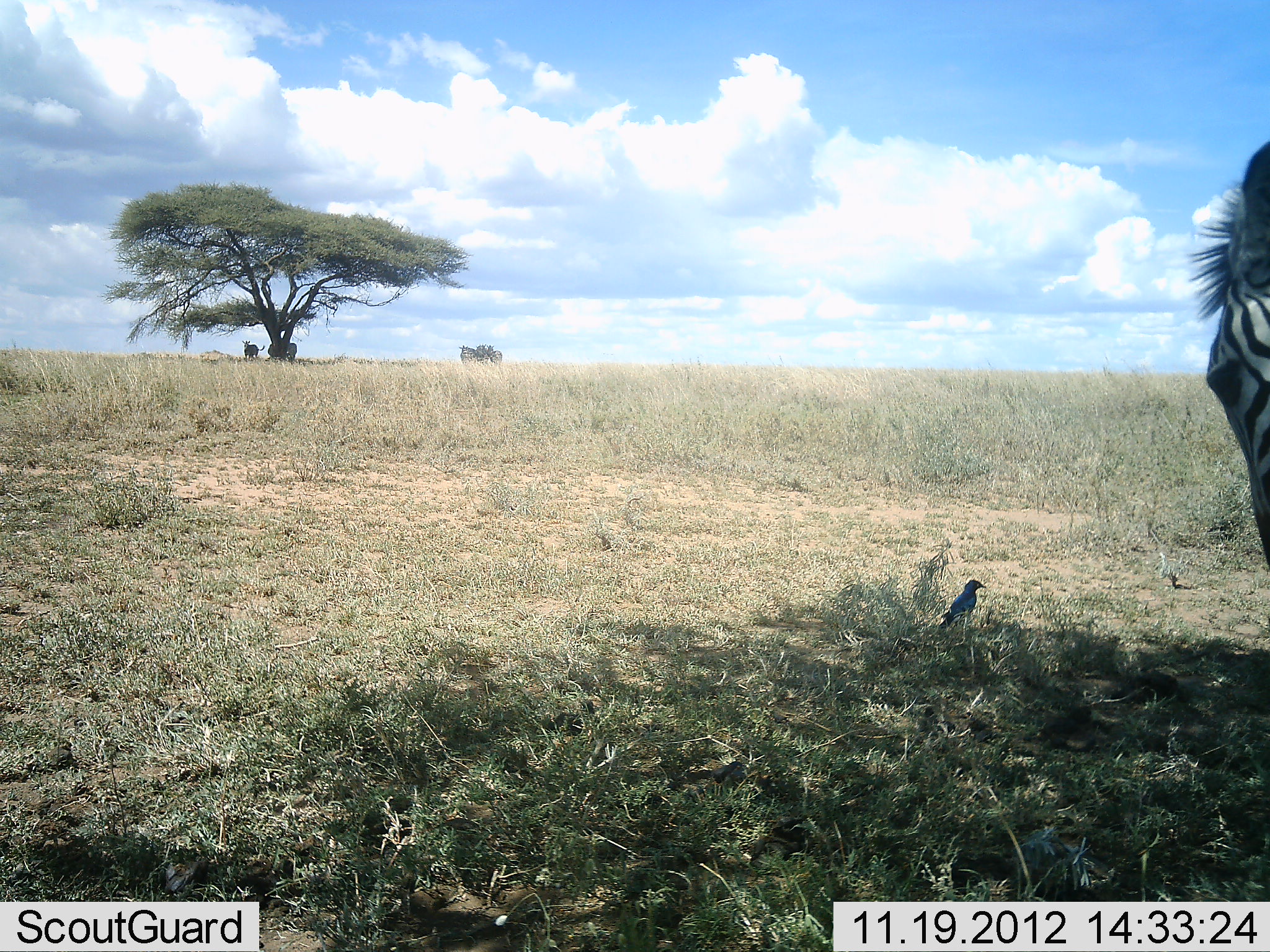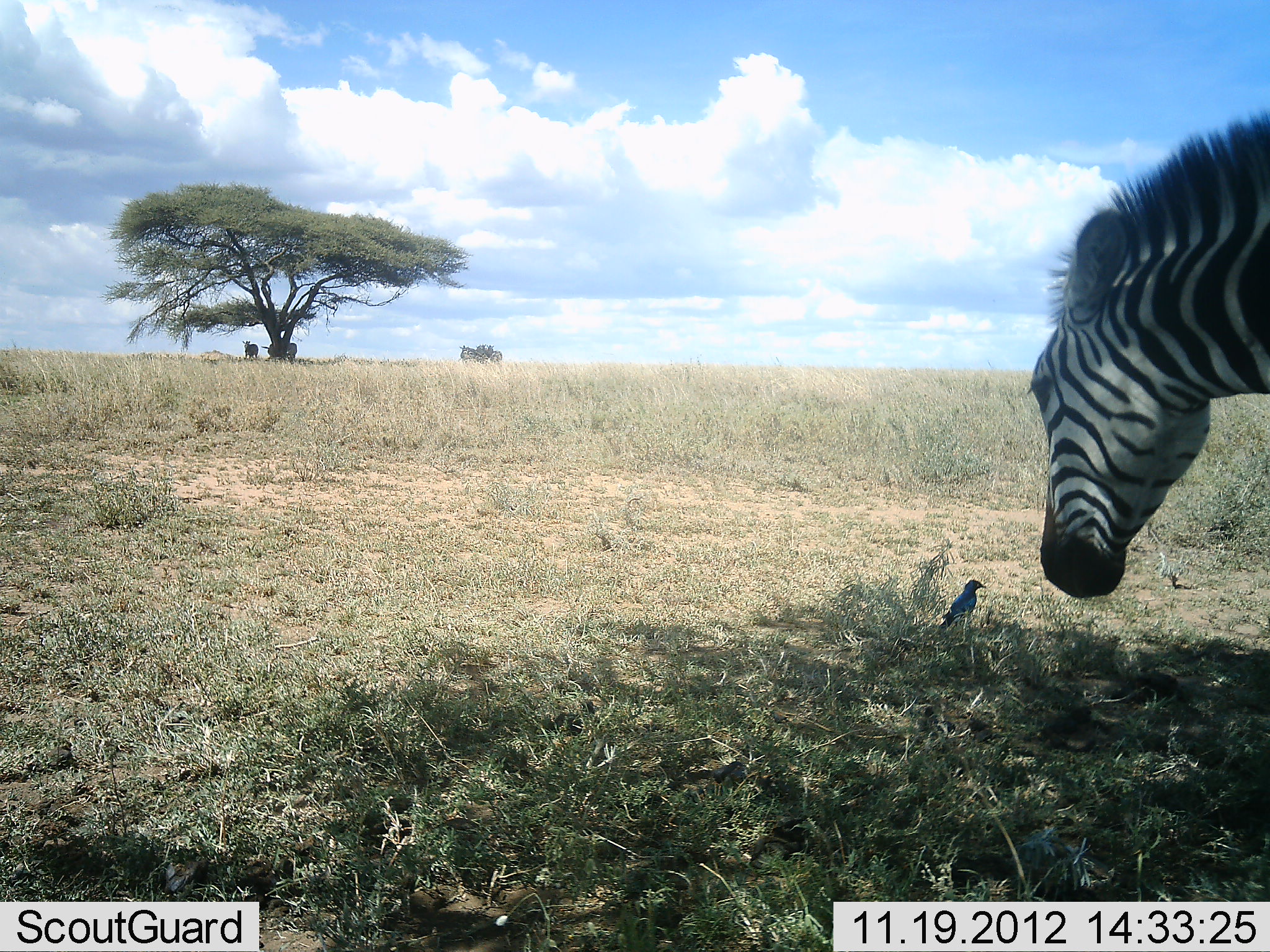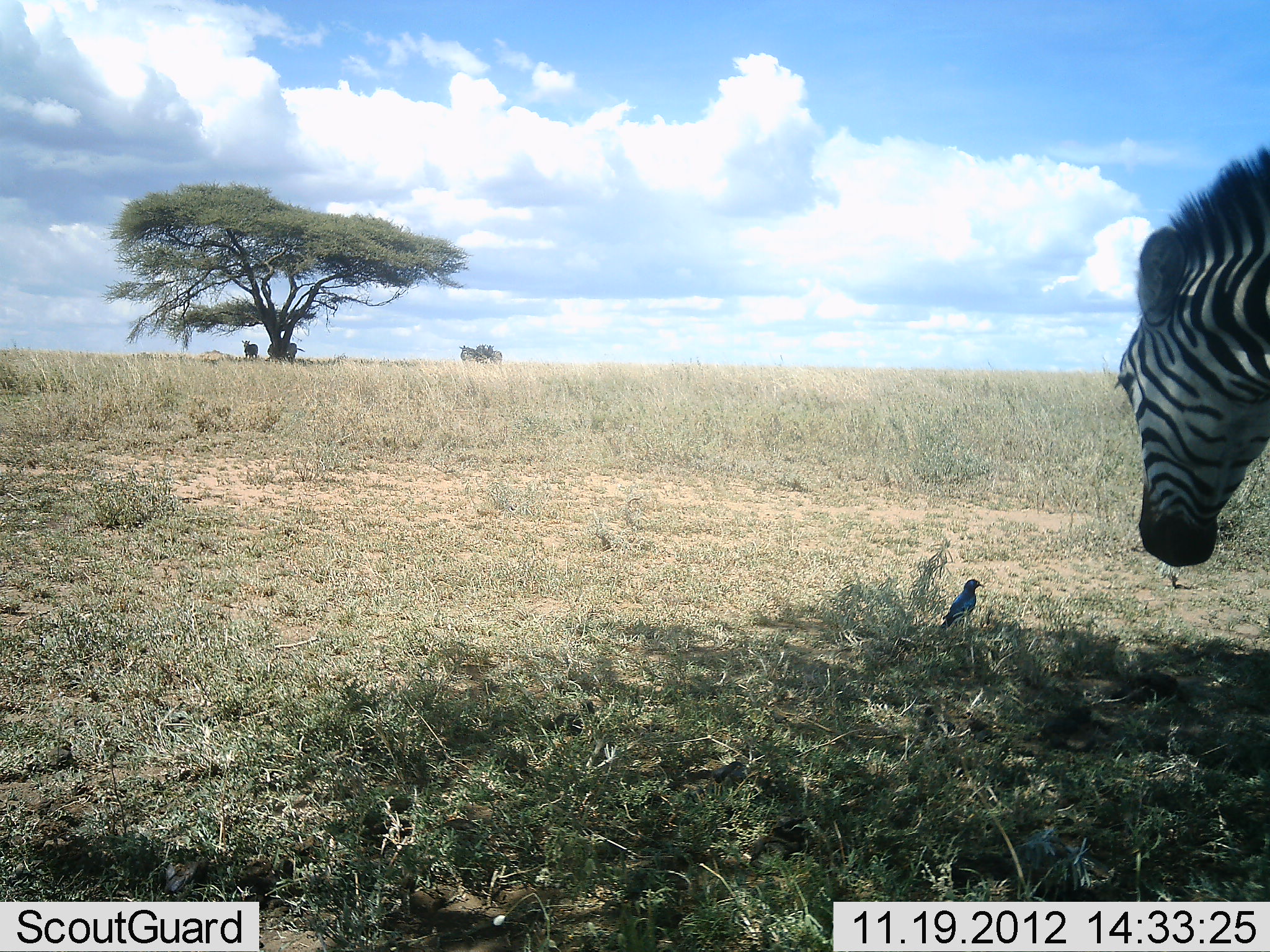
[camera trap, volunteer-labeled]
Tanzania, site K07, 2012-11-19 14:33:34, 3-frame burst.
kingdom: Animalia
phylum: Chordata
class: Aves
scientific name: Aves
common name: bird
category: otherbird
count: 1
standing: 90%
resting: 0%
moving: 0%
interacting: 10%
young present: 0%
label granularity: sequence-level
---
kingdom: Animalia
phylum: Chordata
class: Mammalia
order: Perissodactyla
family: Equidae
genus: Equus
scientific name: Equus quagga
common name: plains zebra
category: zebra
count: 1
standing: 57%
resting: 7%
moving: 14%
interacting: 14%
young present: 0%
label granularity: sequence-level